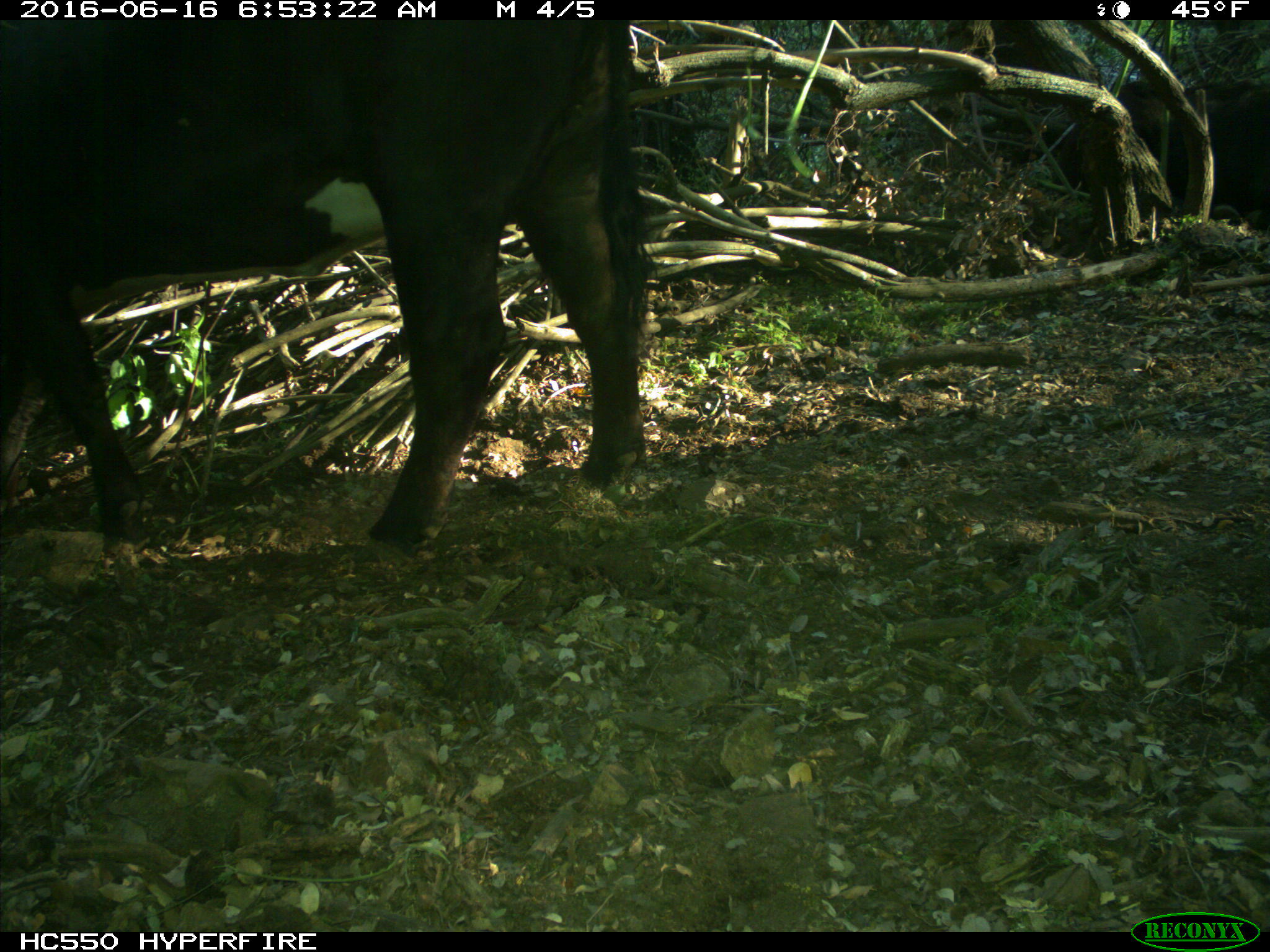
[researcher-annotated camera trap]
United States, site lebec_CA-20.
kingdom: Animalia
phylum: Chordata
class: Mammalia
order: Artiodactyla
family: Bovidae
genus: Bos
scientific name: Bos taurus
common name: domestic cow